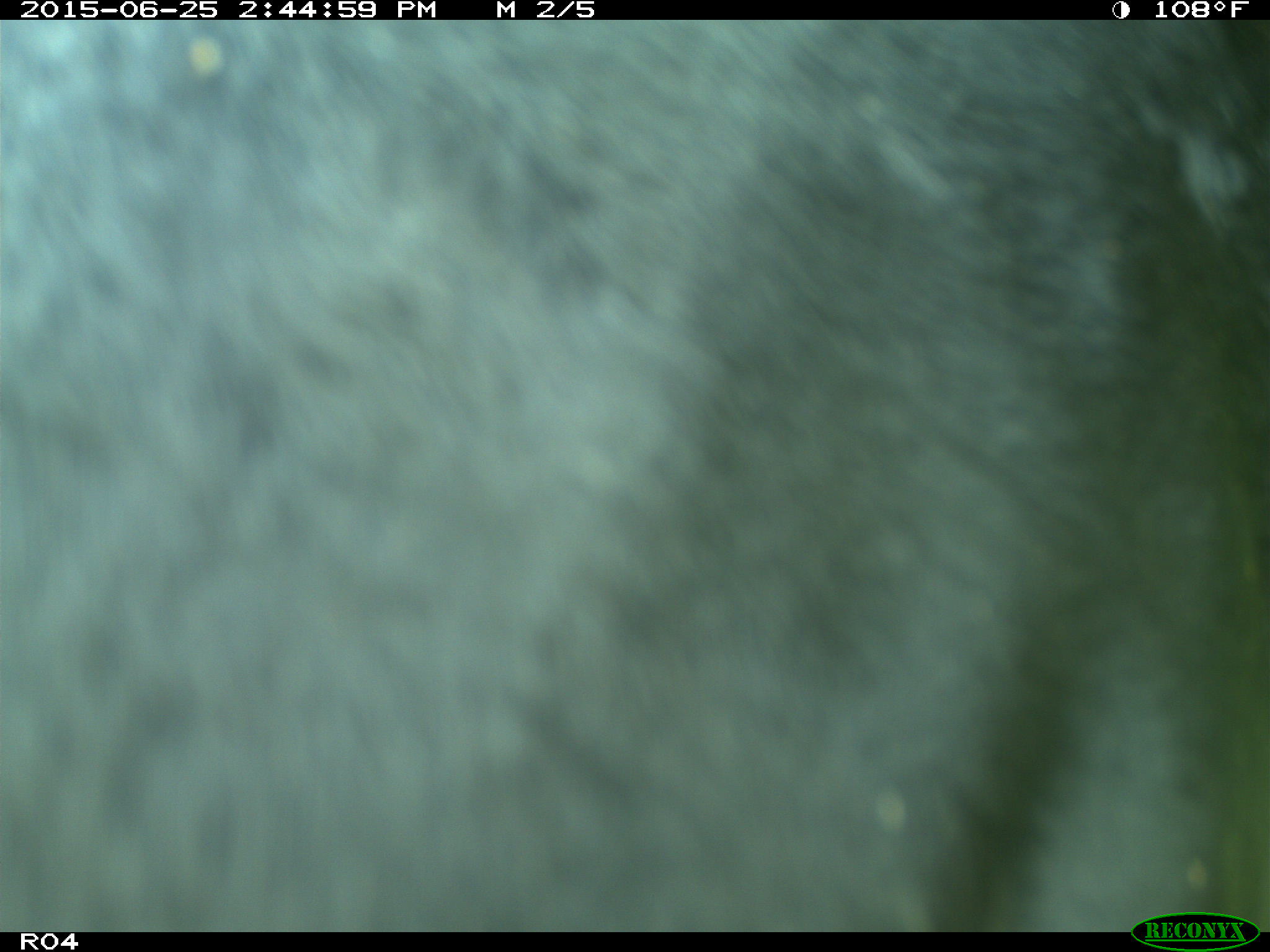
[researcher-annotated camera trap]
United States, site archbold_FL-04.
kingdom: Animalia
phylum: Chordata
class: Mammalia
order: Artiodactyla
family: Bovidae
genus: Bos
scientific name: Bos taurus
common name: domestic cow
Bos taurus (domestic cow).